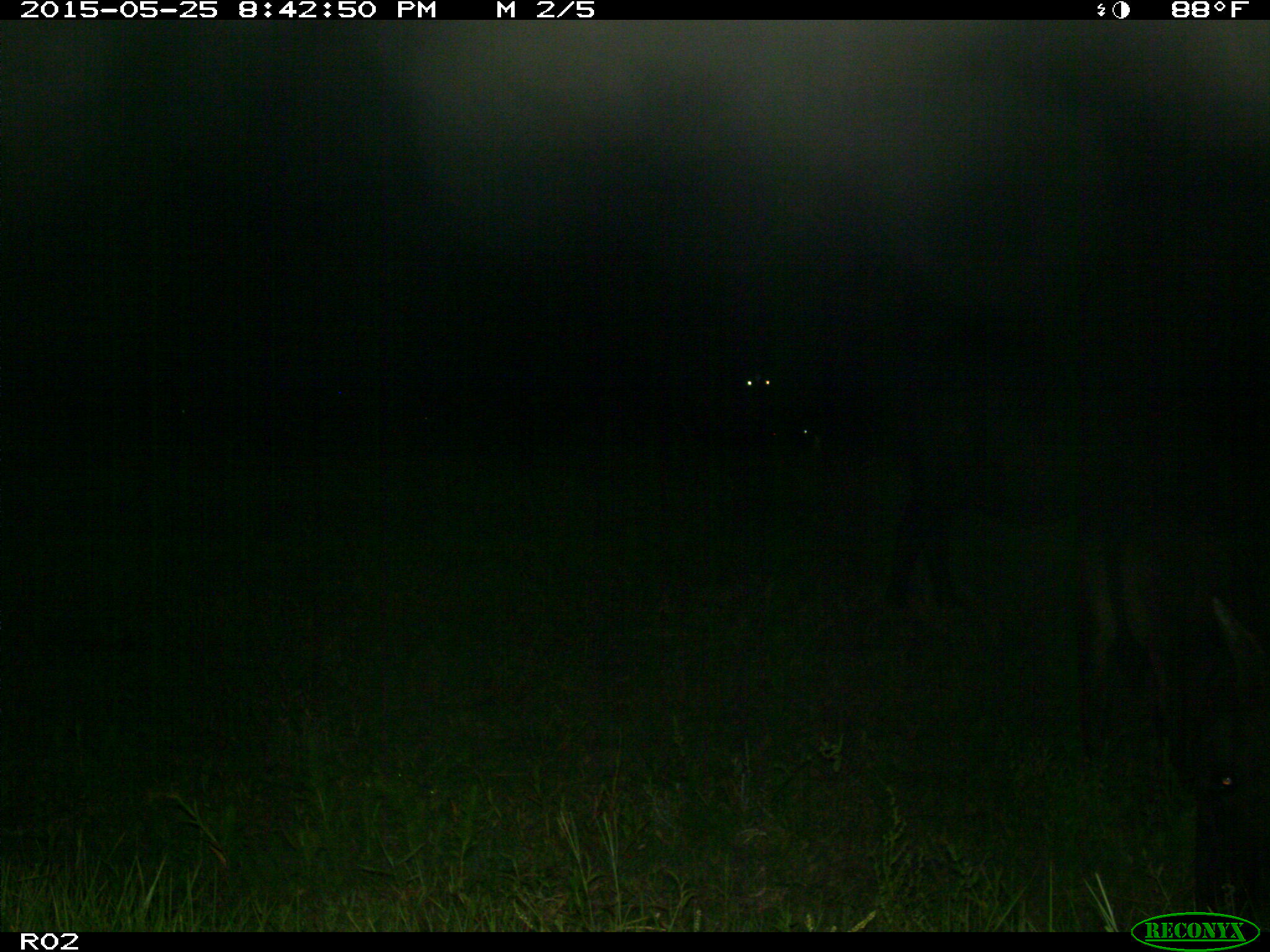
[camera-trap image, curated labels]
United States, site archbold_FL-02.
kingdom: Animalia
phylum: Chordata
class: Mammalia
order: Artiodactyla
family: Bovidae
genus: Bos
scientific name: Bos taurus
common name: domestic cow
Bos taurus (domestic cow).